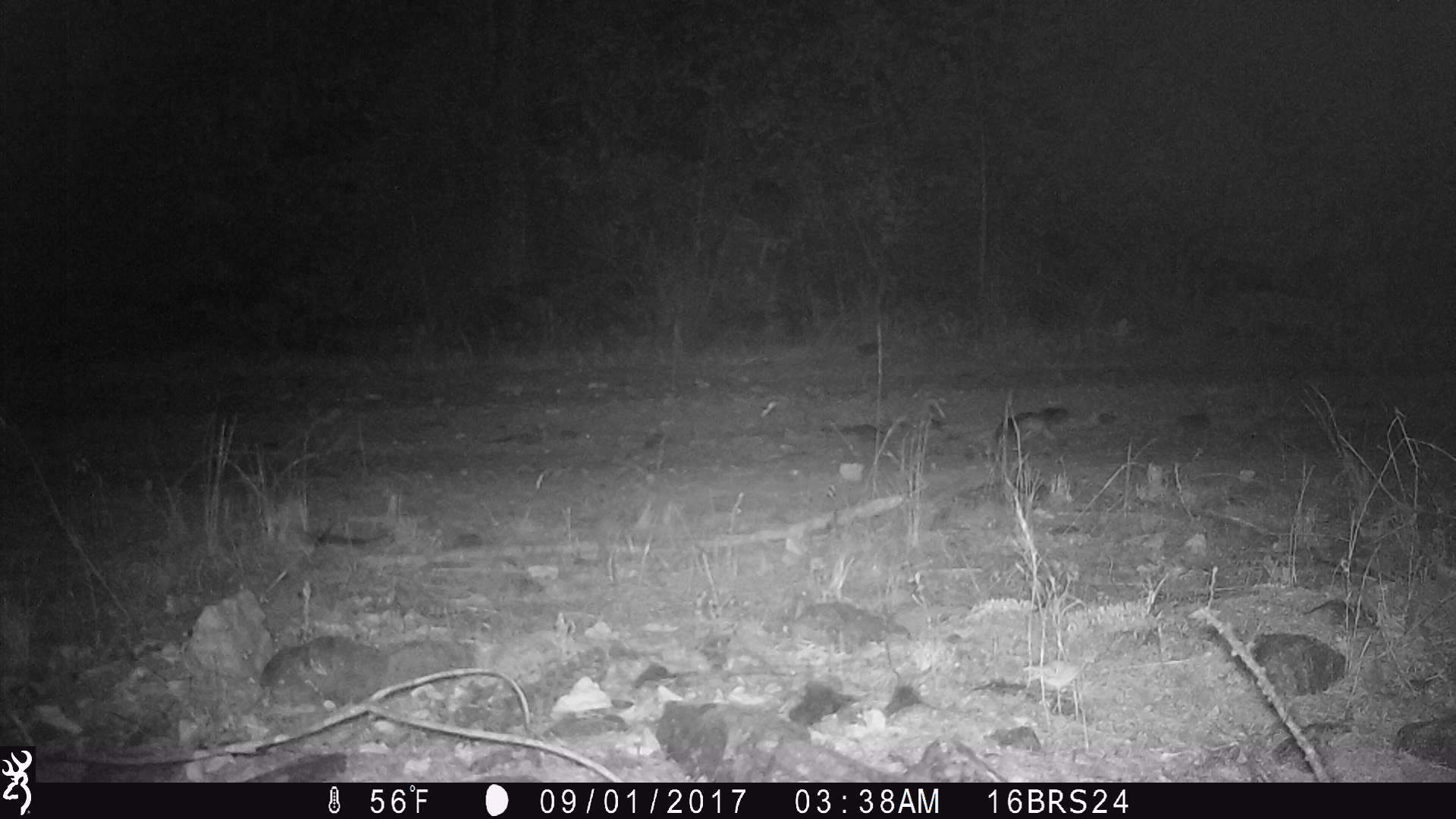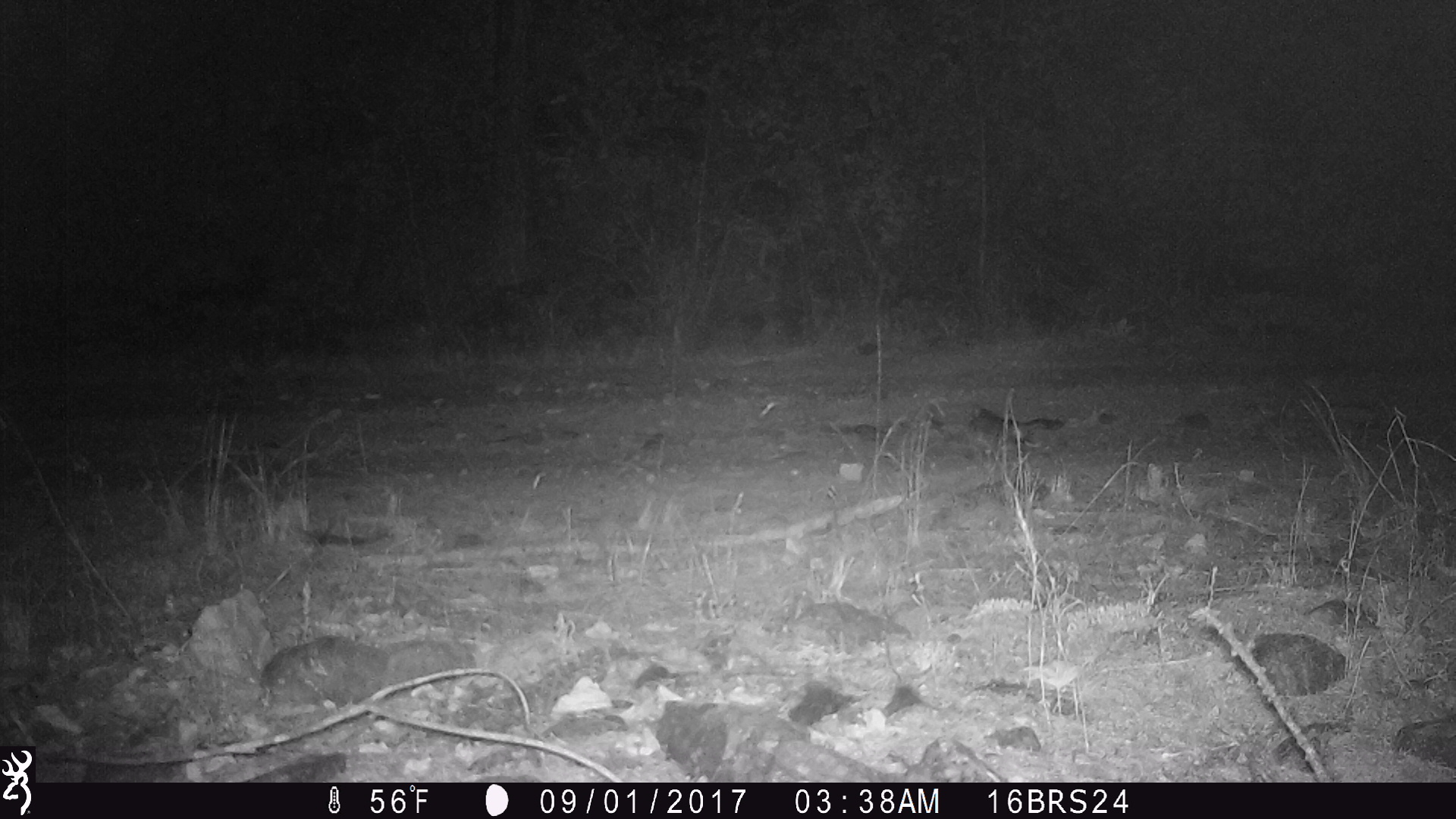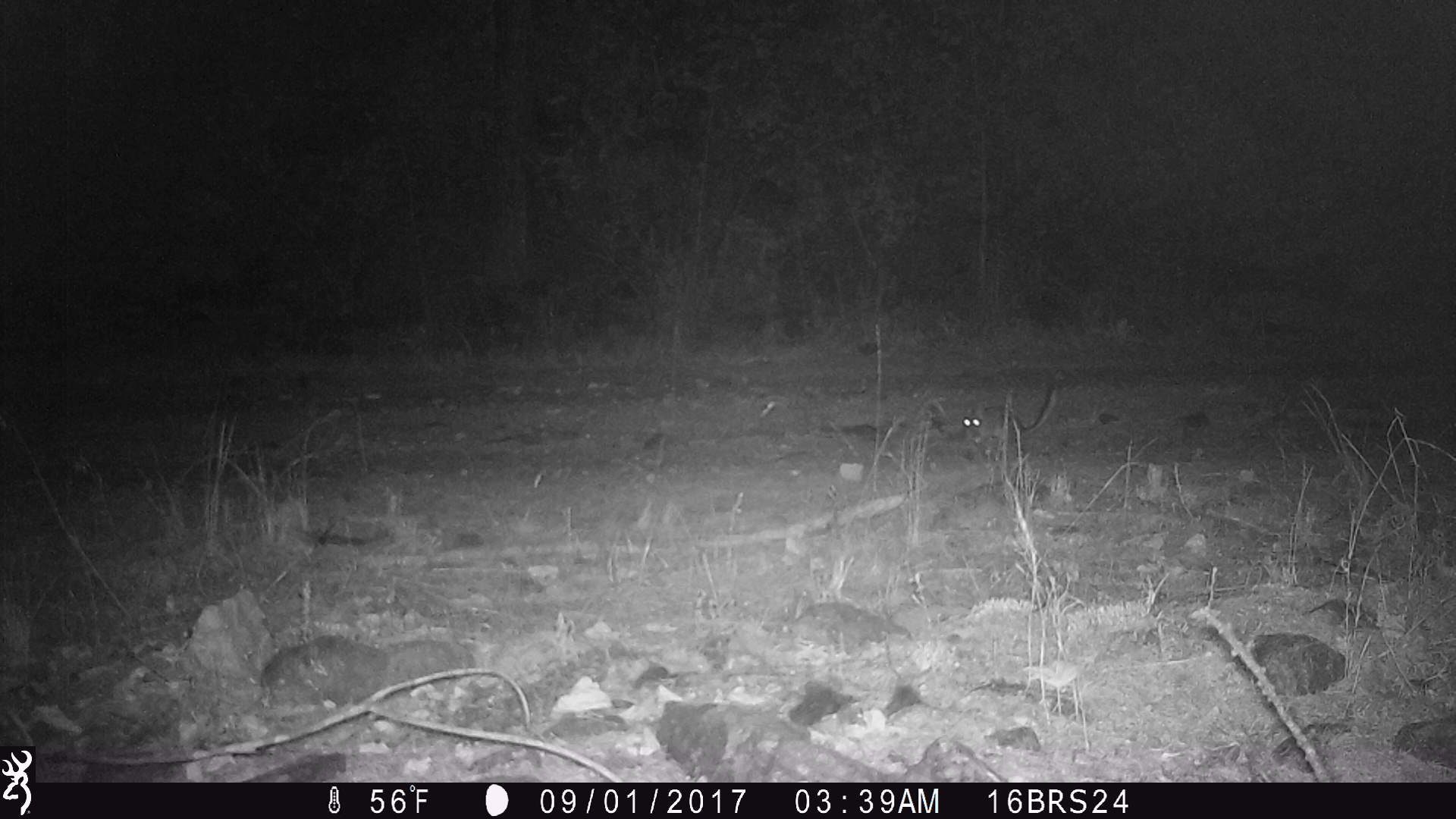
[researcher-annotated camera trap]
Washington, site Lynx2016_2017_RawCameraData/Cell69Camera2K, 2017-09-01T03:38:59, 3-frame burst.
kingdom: Animalia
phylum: Chordata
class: Mammalia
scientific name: Mammalia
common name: small mammal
Small mammal (Mammalia). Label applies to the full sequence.